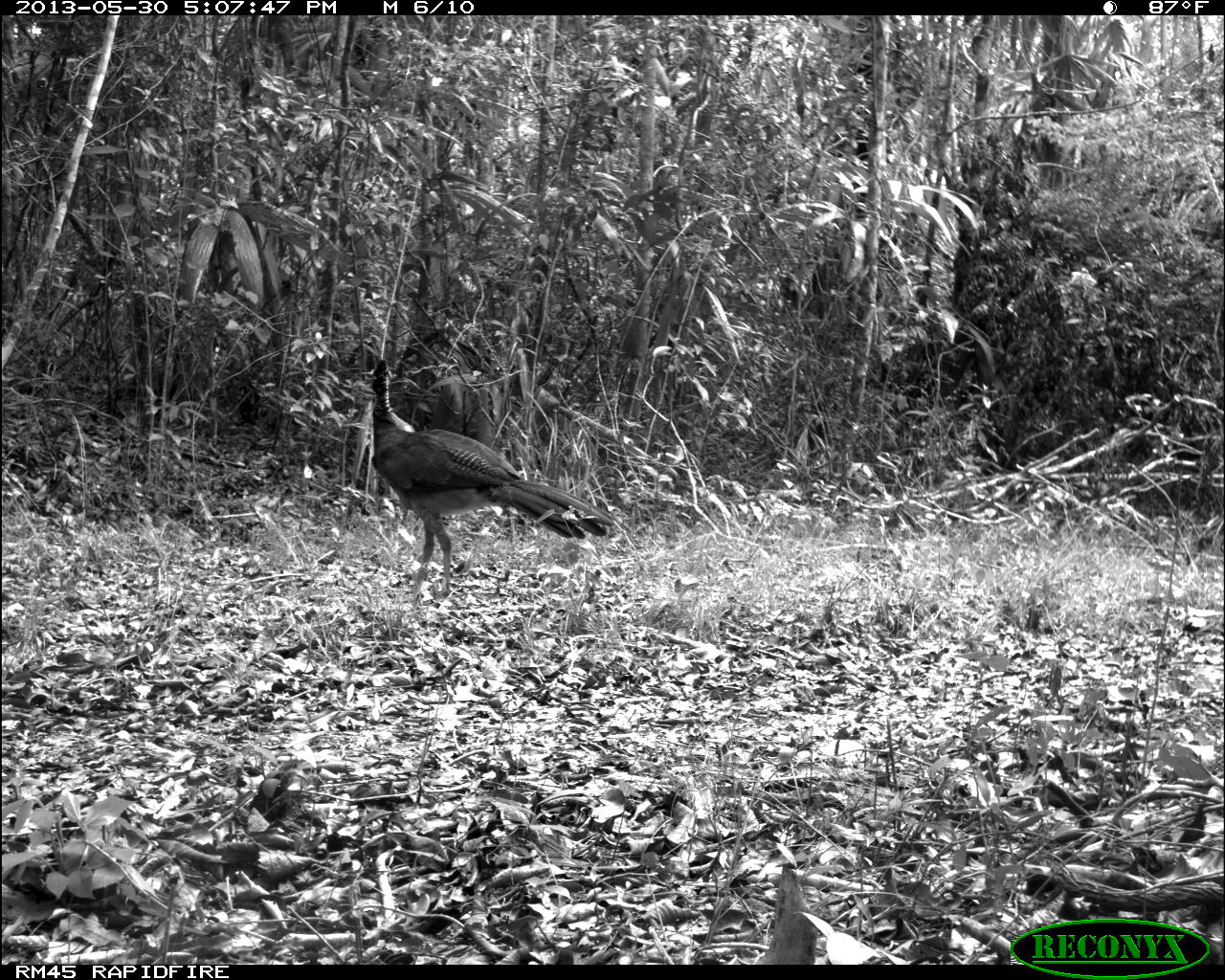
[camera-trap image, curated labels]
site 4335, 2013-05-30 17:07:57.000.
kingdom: Animalia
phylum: Chordata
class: Aves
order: Galliformes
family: Cracidae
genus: Crax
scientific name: Crax rubra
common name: great curassow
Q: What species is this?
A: Crax rubra (great curassow).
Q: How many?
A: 1.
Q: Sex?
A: Female.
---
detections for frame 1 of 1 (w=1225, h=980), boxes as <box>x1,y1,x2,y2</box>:
crax rubra: <box>370,358,617,594</box>